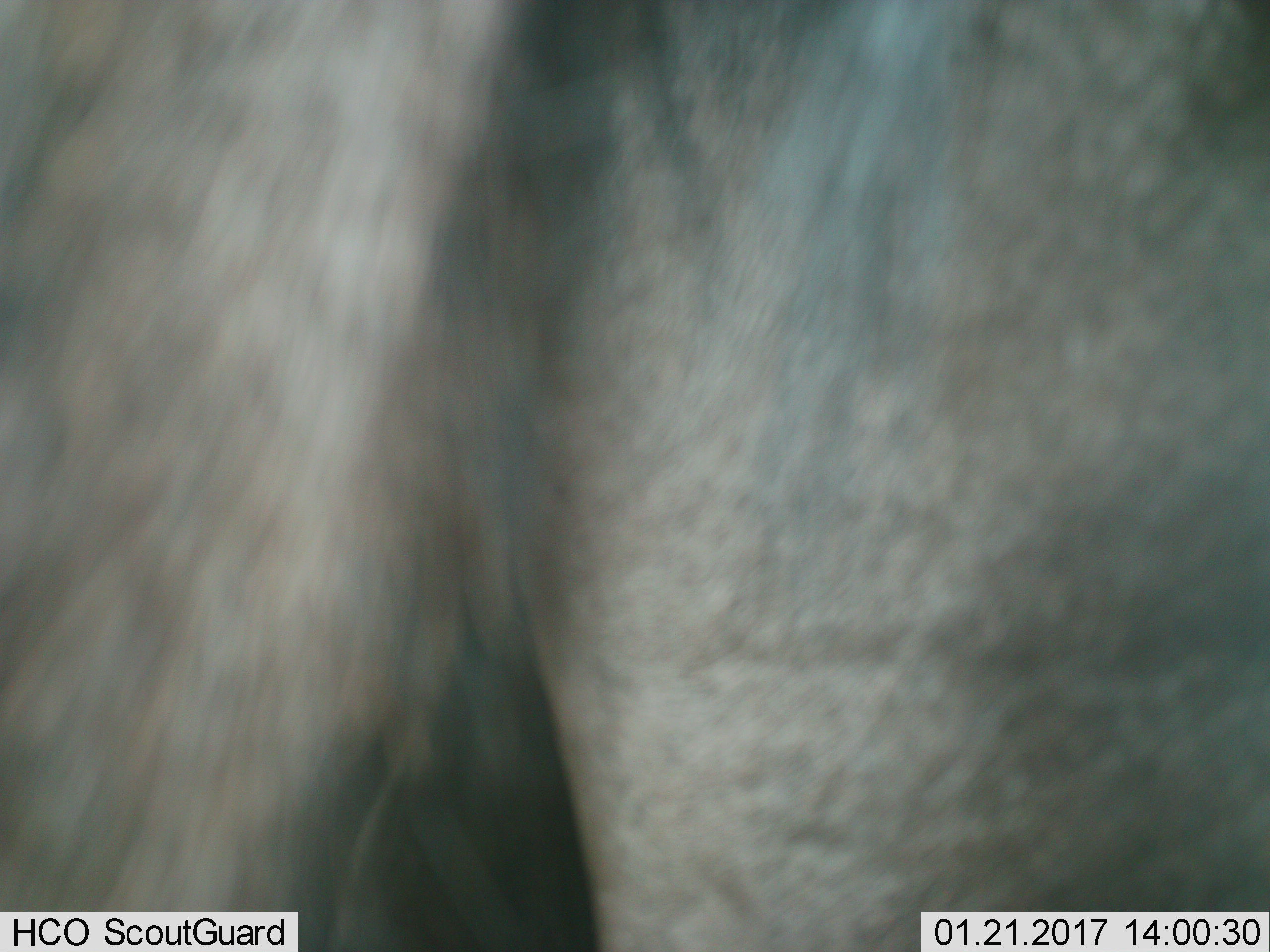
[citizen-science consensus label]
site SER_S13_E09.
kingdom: Animalia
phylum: Chordata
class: Mammalia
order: Artiodactyla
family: Bovidae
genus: Connochaetes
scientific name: Connochaetes taurinus taurinus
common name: blue wildebeest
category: wildebeestblue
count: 1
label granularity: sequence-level